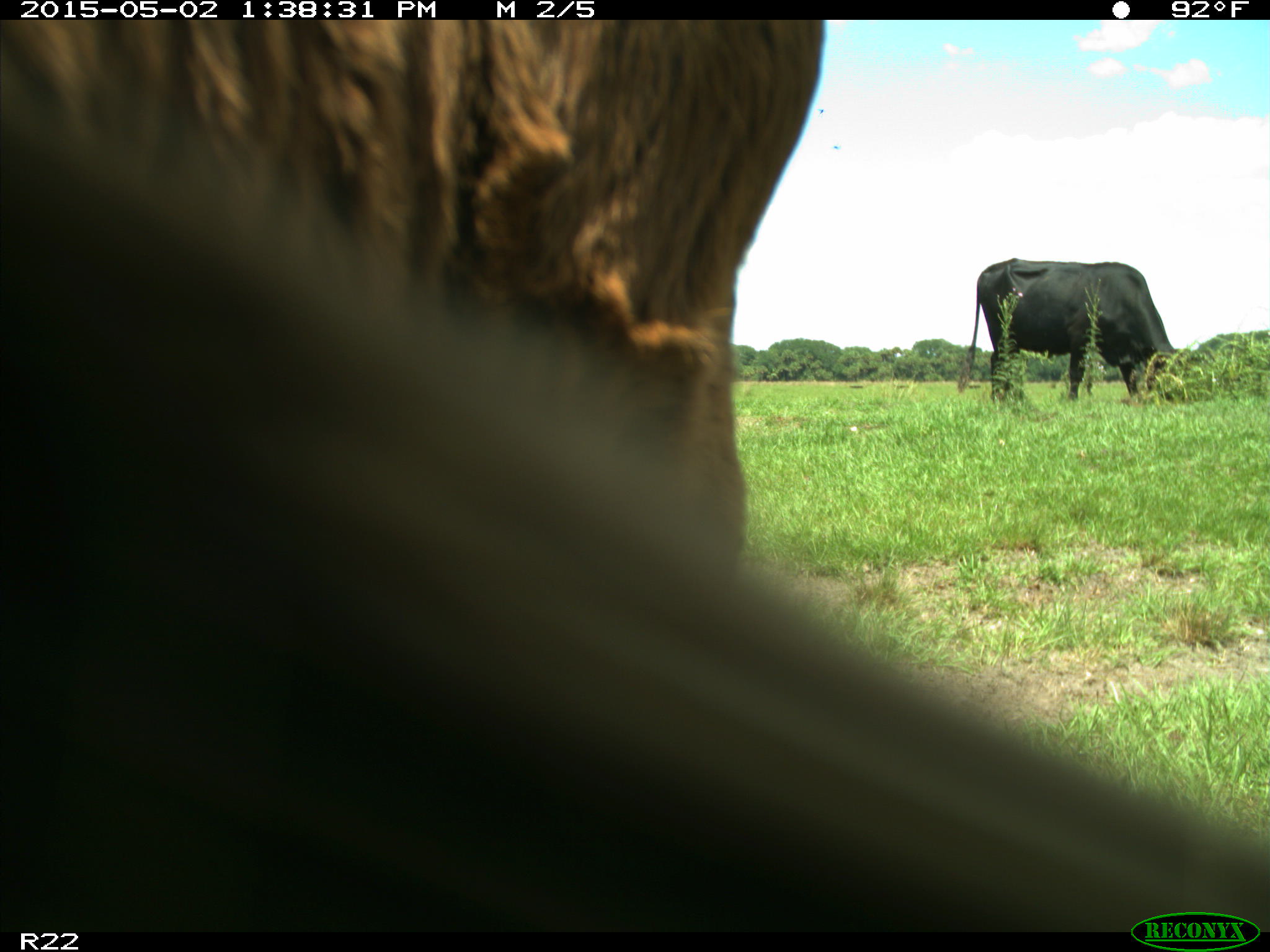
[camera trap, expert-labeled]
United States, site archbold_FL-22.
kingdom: Animalia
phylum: Chordata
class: Mammalia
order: Artiodactyla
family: Bovidae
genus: Bos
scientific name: Bos taurus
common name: domestic cow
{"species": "Bos taurus (domestic cow)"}